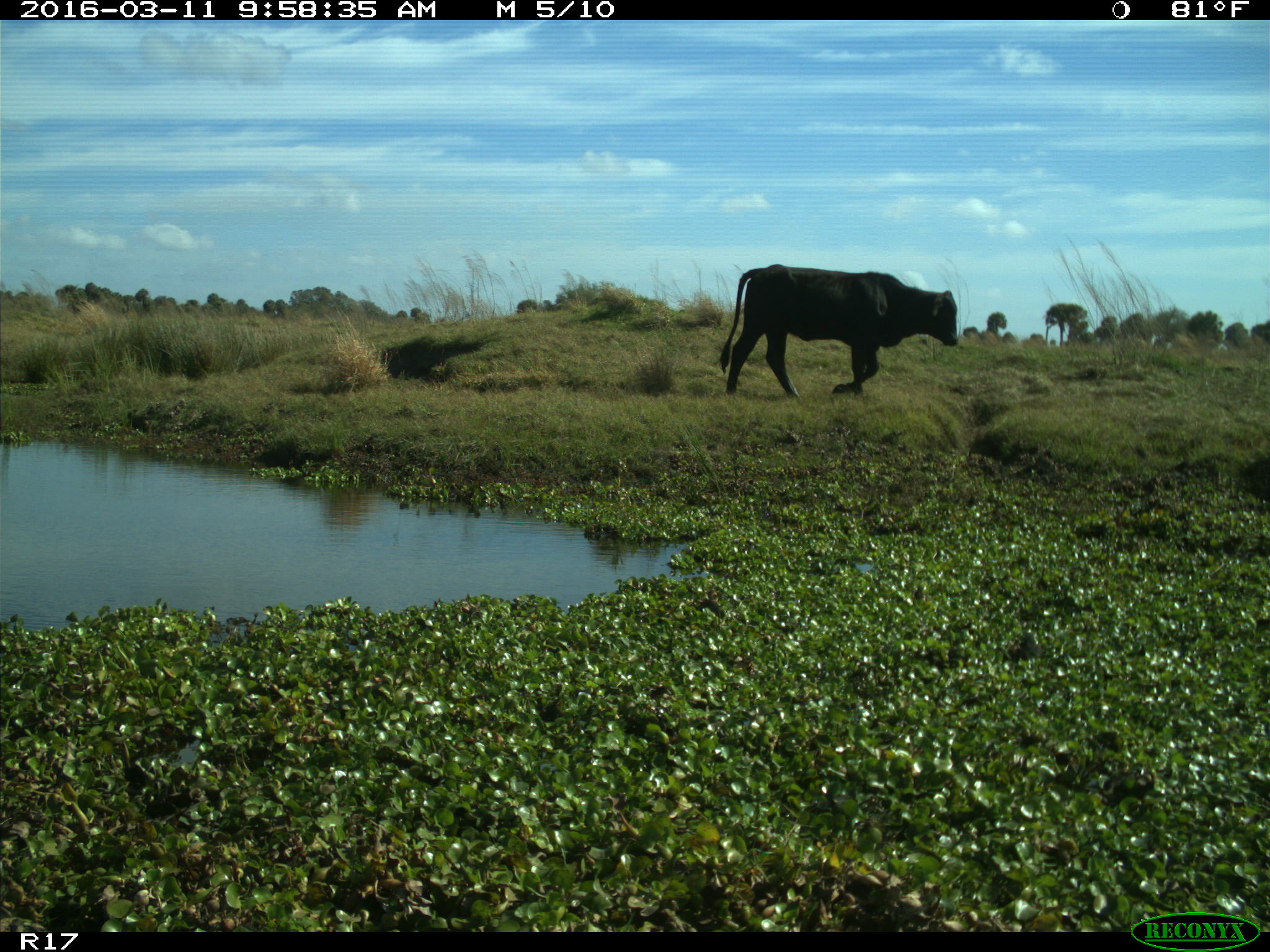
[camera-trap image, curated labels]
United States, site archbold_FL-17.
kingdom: Animalia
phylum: Chordata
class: Mammalia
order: Artiodactyla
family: Bovidae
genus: Bos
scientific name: Bos taurus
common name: domestic cow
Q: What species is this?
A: Bos taurus (domestic cow).